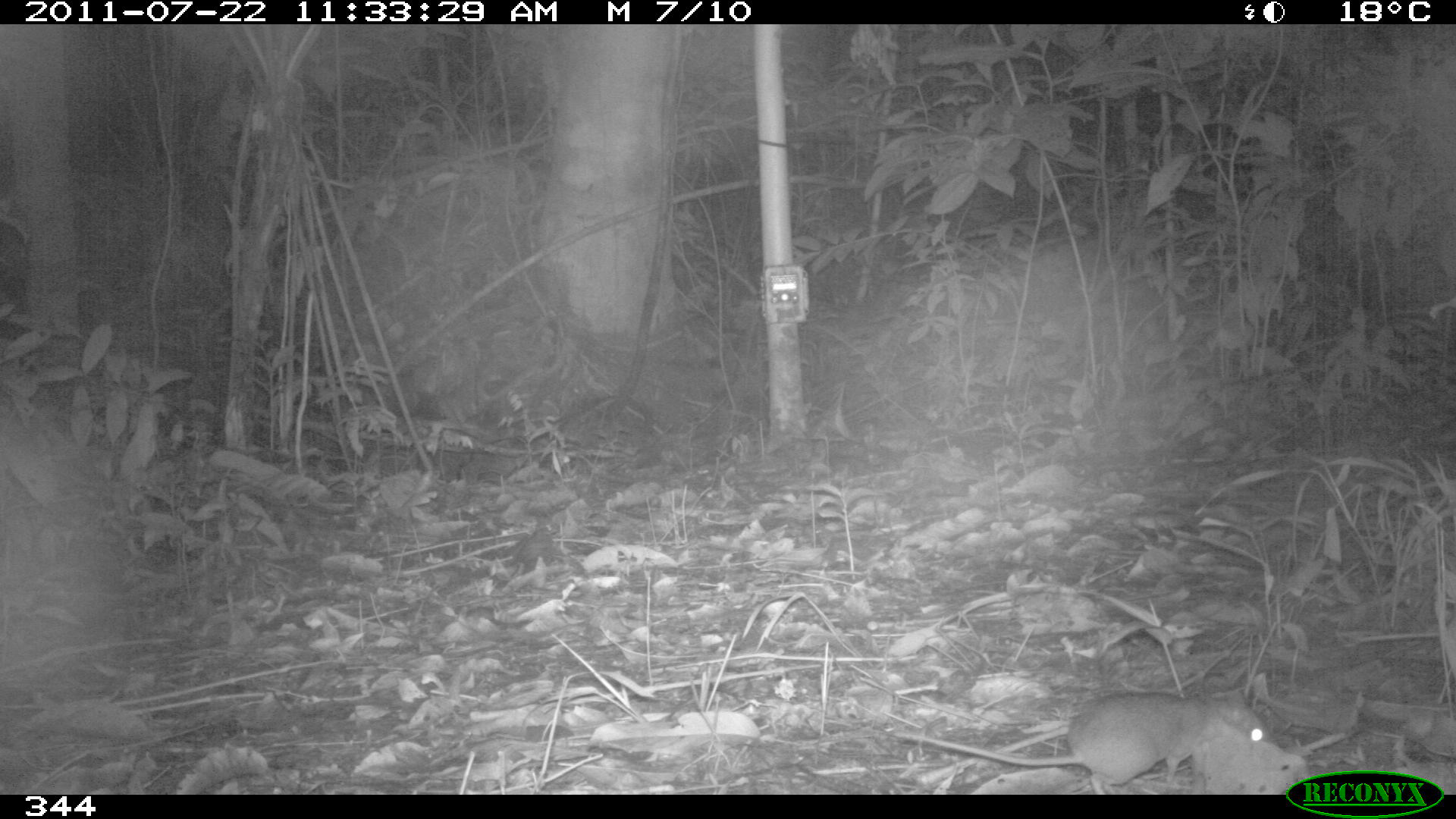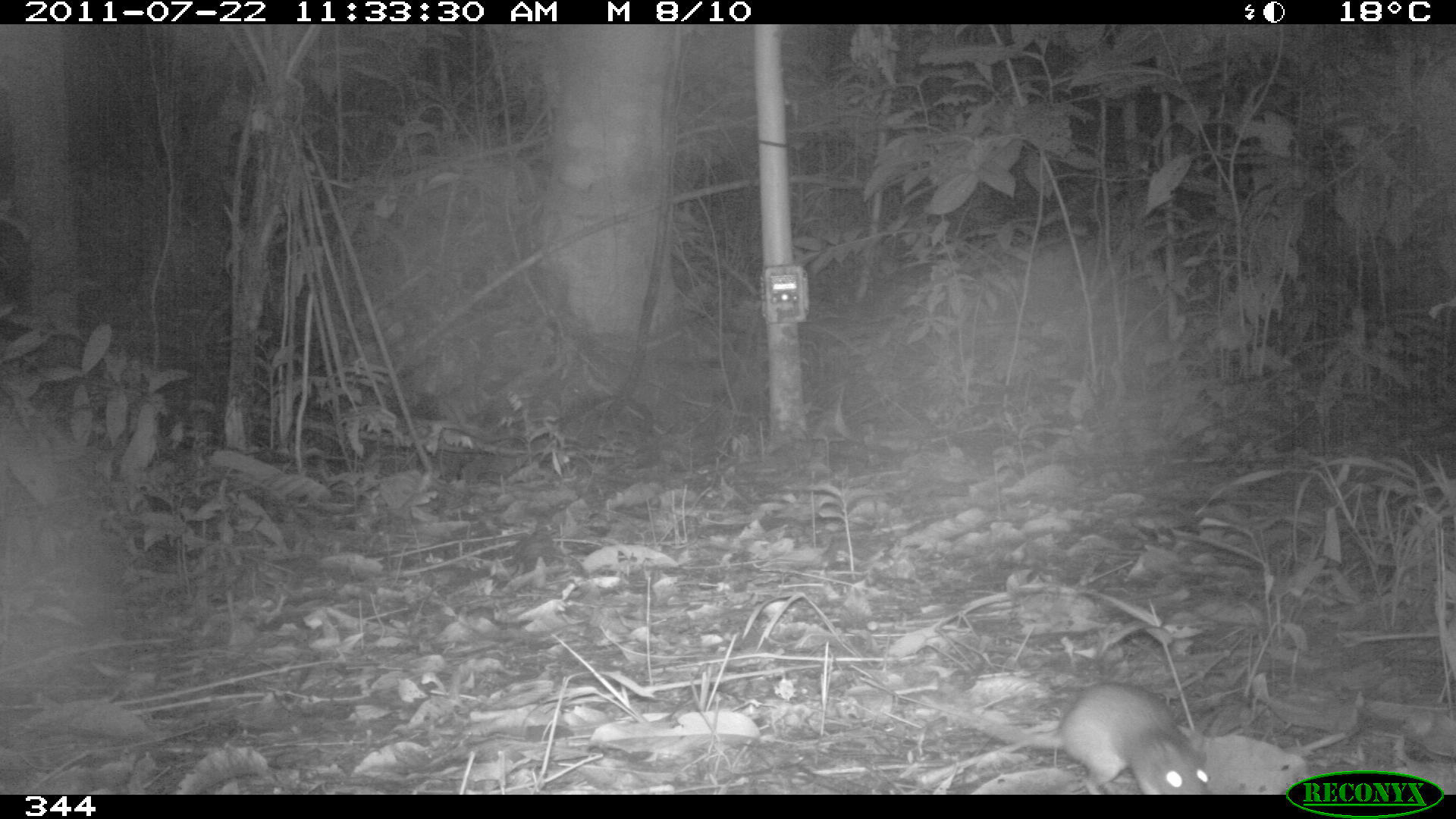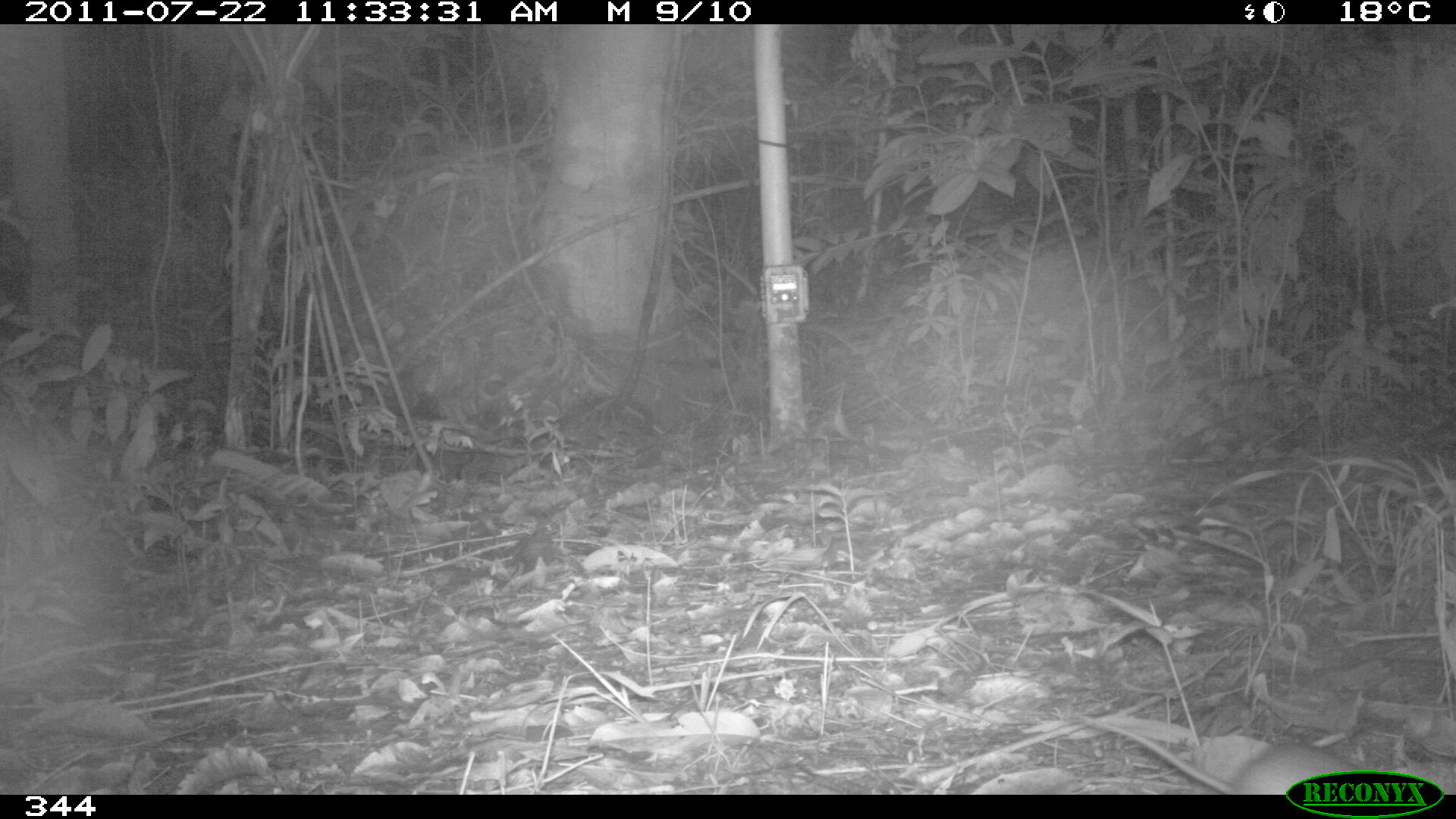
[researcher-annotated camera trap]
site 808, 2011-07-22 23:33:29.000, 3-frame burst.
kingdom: Animalia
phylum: Chordata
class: Mammalia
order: Rodentia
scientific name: Rodentia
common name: rodents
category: unknown rodent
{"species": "unknown rodent (rodents) (Rodentia)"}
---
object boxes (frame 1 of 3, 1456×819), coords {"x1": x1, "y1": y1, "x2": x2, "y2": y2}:
unknown rodent: {"x1": 896, "y1": 689, "x2": 1270, "y2": 794}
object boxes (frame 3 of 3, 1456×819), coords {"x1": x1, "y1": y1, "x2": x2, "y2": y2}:
unknown rodent: {"x1": 1073, "y1": 709, "x2": 1357, "y2": 792}